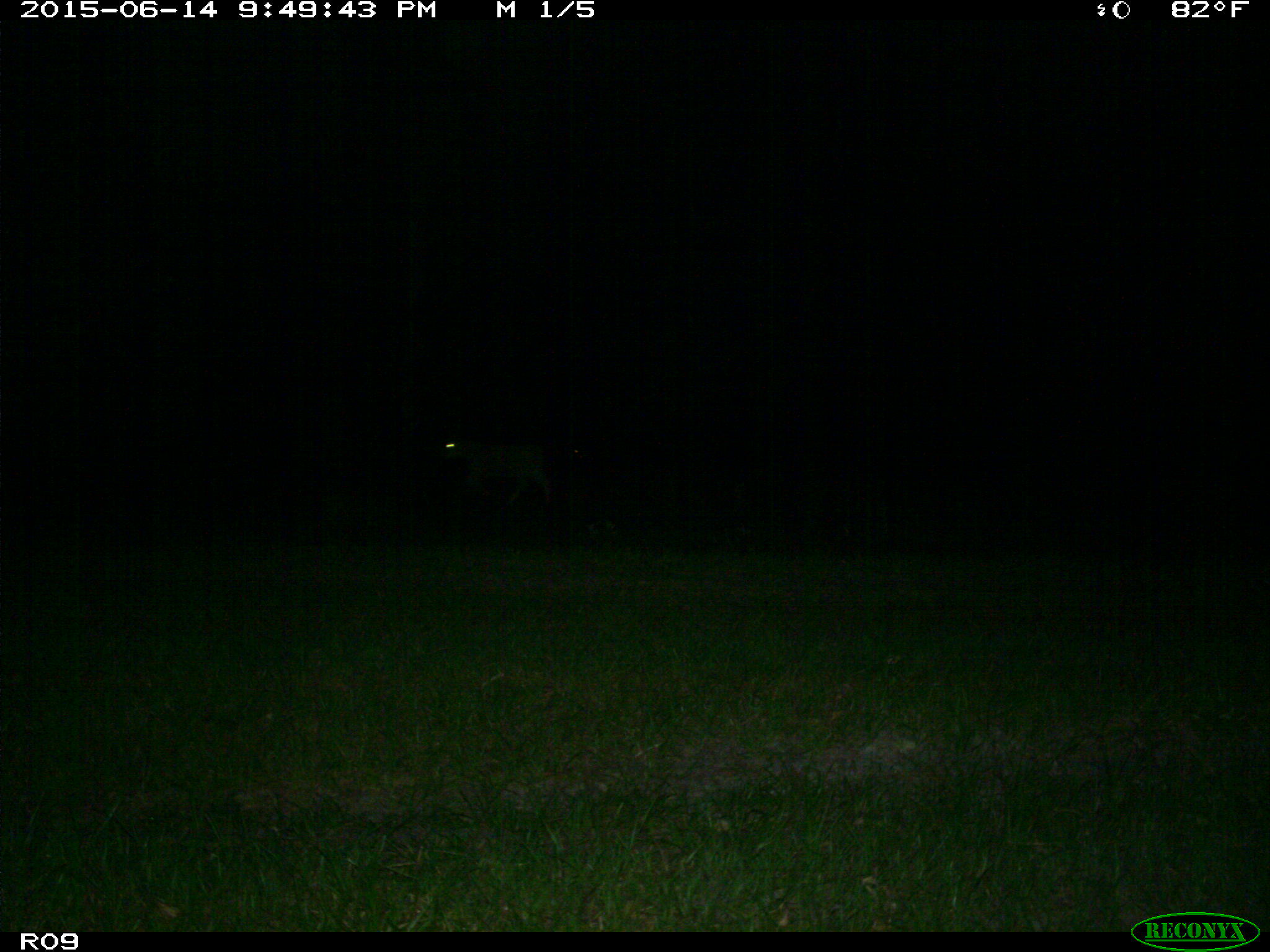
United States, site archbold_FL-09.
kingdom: Animalia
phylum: Chordata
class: Mammalia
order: Artiodactyla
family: Bovidae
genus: Bos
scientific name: Bos taurus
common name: domestic cow